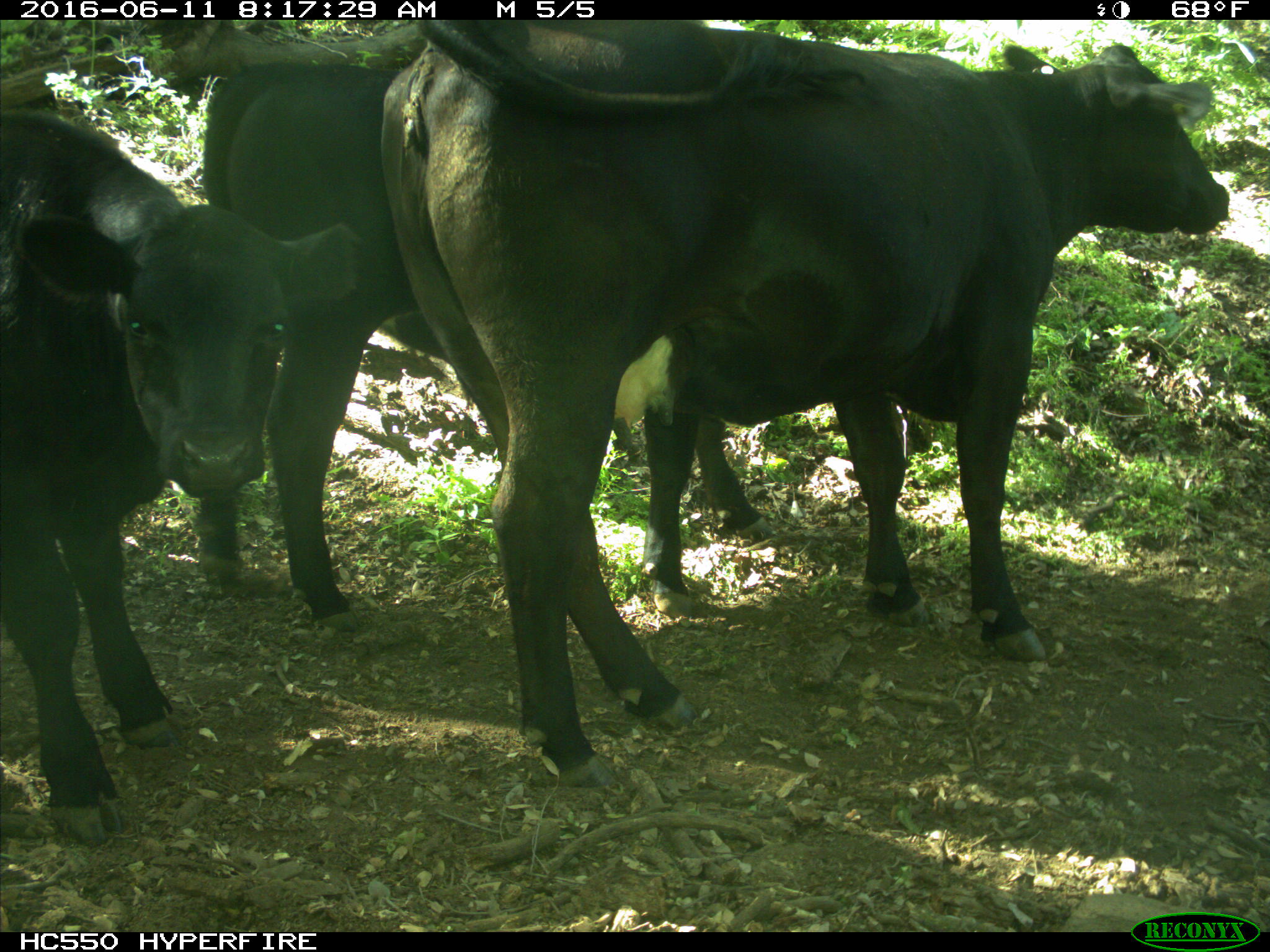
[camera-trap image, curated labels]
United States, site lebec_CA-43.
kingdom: Animalia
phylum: Chordata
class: Mammalia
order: Artiodactyla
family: Bovidae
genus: Bos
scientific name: Bos taurus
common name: domestic cow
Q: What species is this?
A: Bos taurus (domestic cow).